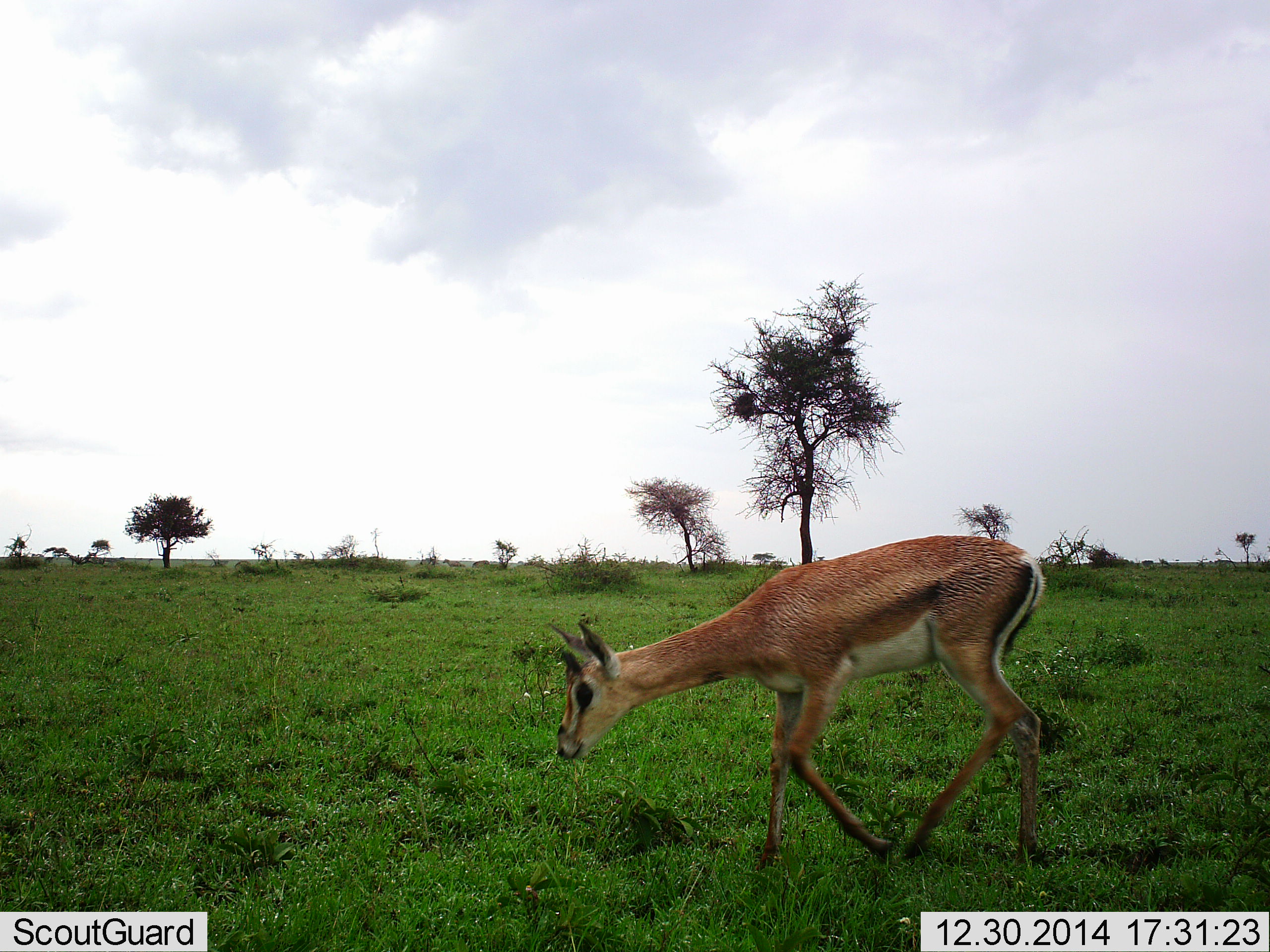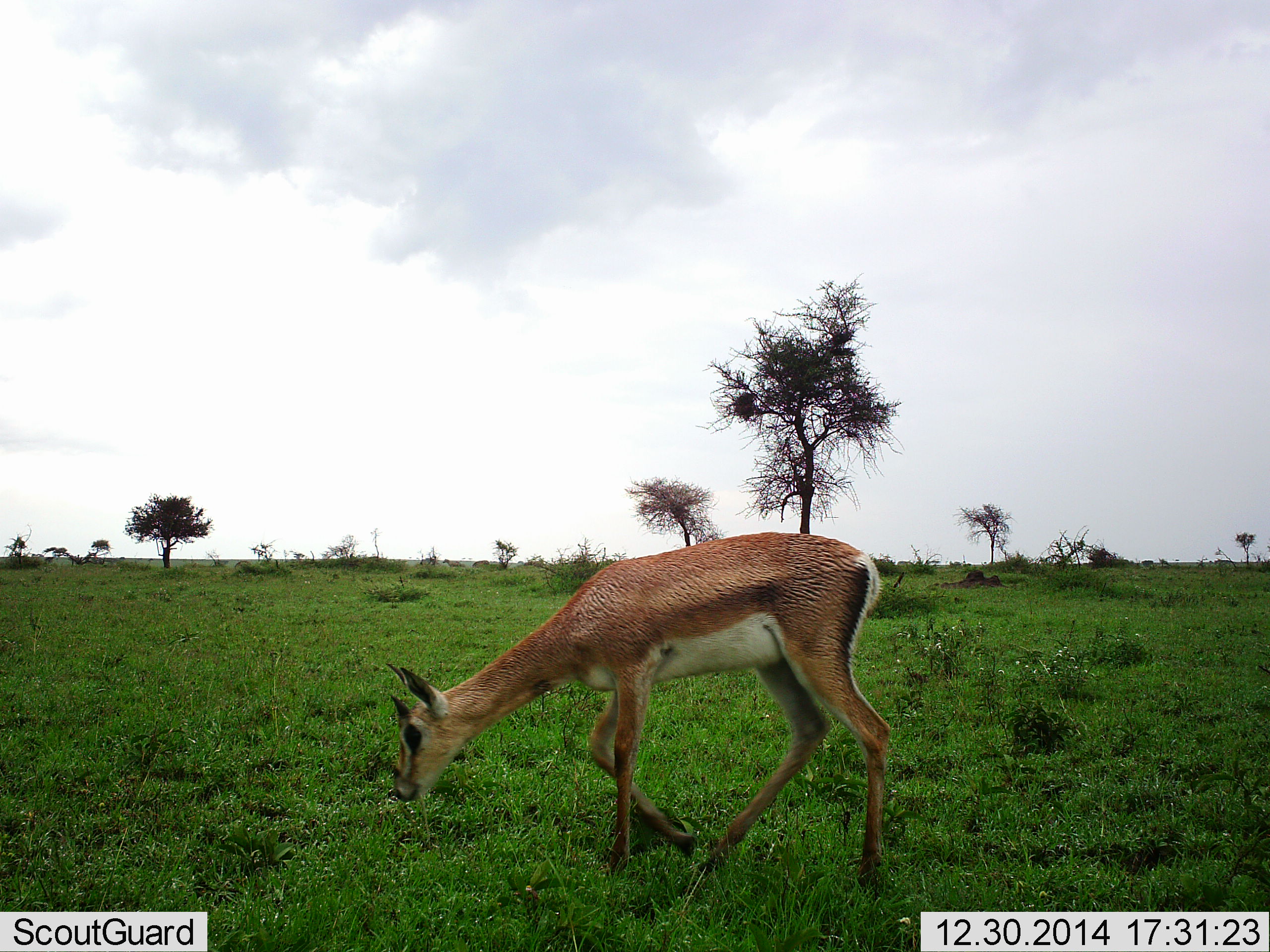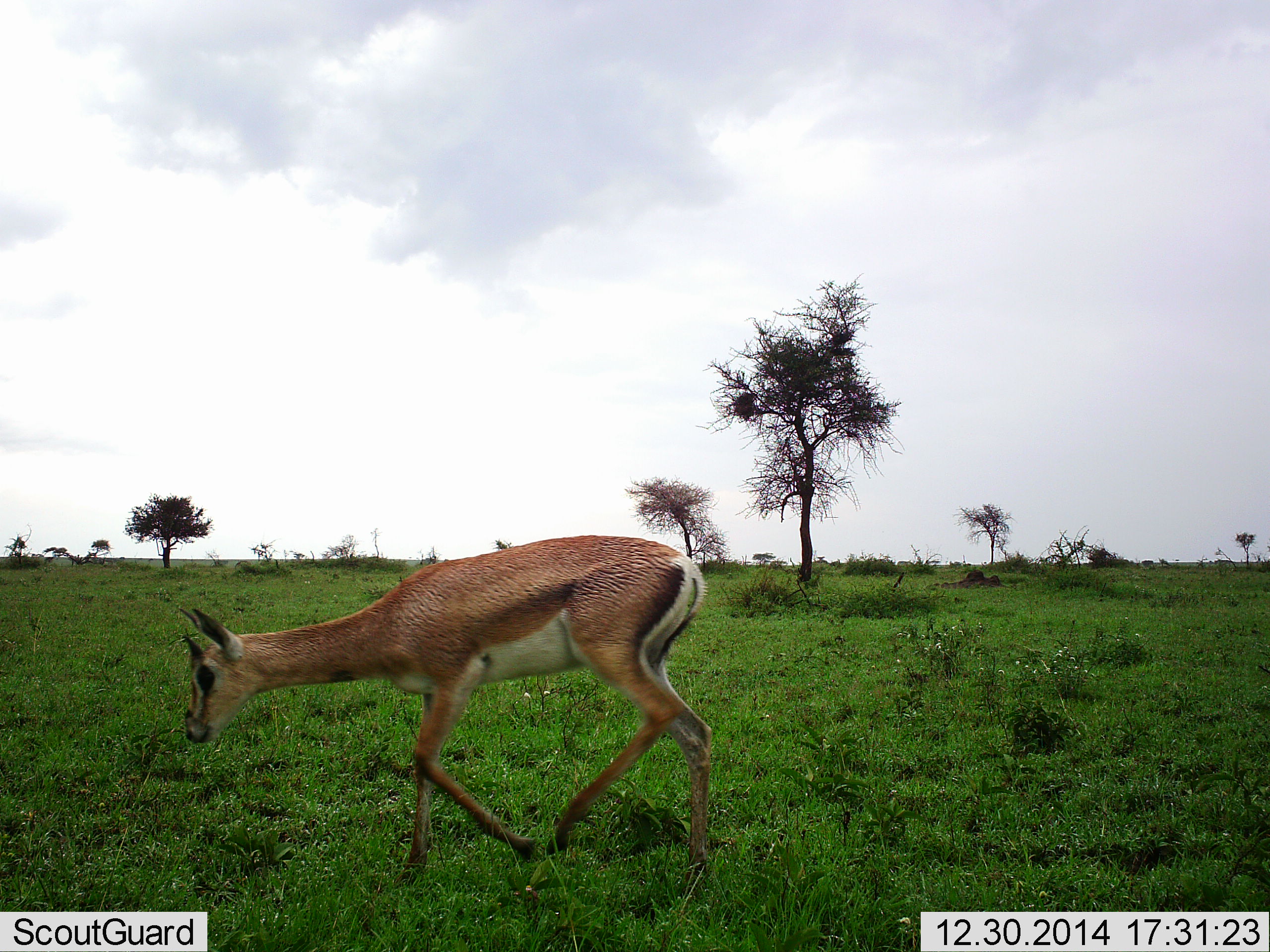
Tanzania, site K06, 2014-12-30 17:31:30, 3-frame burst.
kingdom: Animalia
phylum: Chordata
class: Mammalia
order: Artiodactyla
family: Bovidae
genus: Nanger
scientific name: Nanger granti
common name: grant's gazelle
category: gazellegrants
Gazellegrants (grant's gazelle) (Nanger granti), count 1. Behavior (volunteer vote fractions): standing 20%, resting 0%, moving 70%, interacting 0%. Young present (vote fraction): 10%. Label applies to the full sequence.